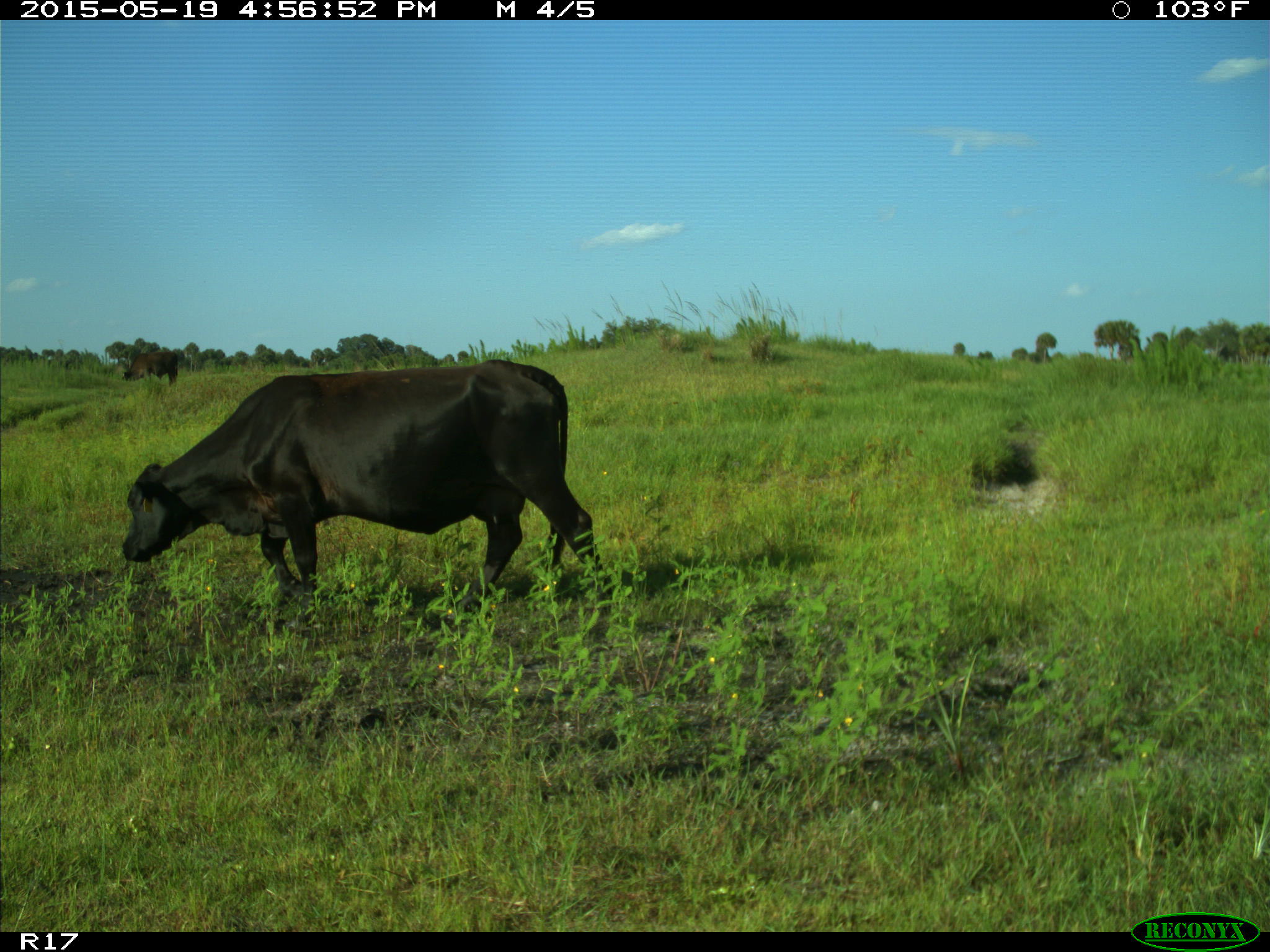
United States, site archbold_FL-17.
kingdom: Animalia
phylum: Chordata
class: Mammalia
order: Artiodactyla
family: Bovidae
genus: Bos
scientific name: Bos taurus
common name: domestic cow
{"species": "Bos taurus (domestic cow)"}